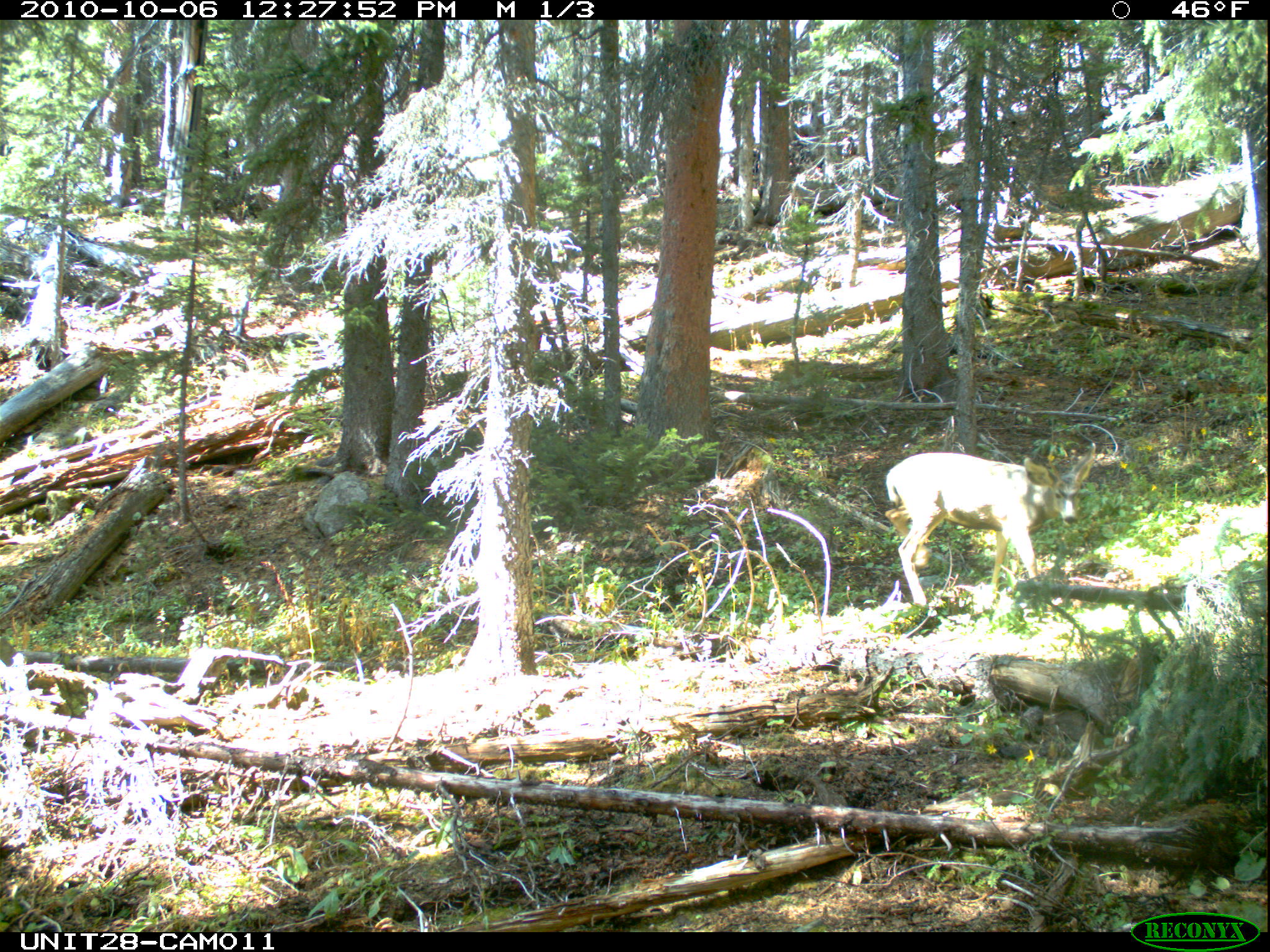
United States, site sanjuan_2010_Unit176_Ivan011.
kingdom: Animalia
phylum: Chordata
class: Mammalia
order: Artiodactyla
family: Cervidae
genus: Odocoileus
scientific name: Odocoileus hemionus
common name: mule deer